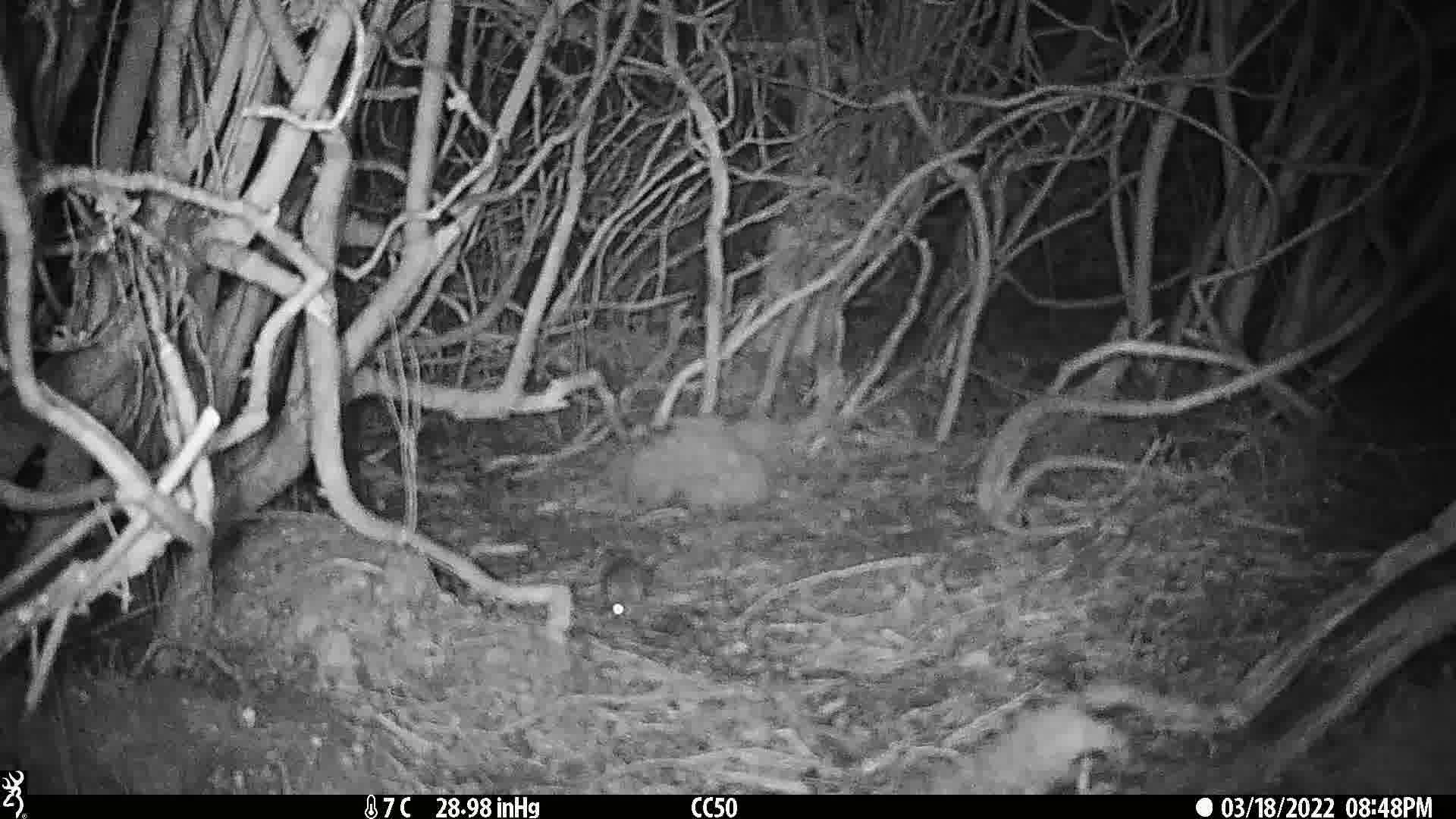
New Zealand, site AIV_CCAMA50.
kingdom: Animalia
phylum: Chordata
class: Mammalia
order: Rodentia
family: Muridae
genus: Mus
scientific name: Mus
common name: mouse